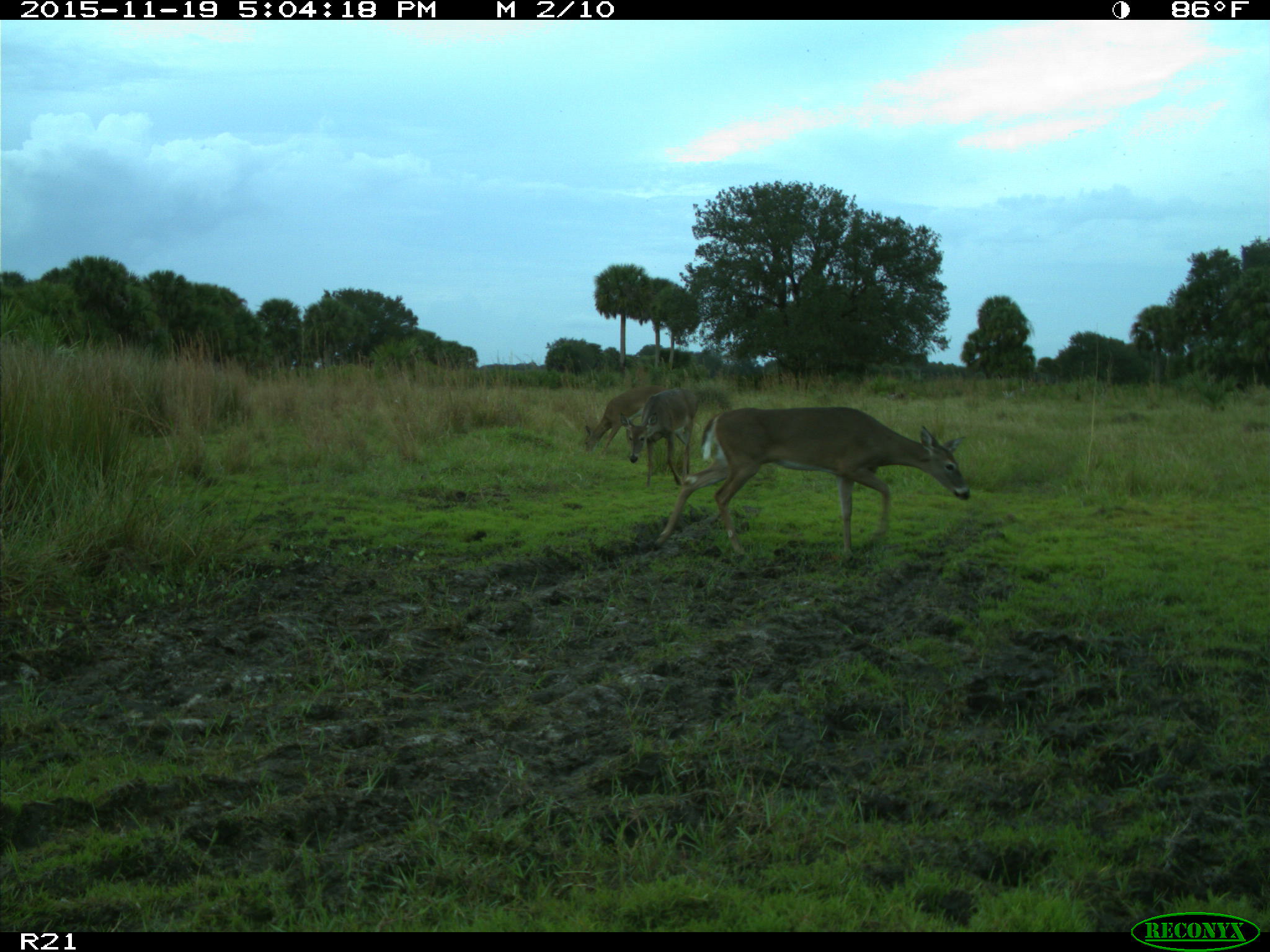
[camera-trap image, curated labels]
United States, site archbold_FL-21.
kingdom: Animalia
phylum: Chordata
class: Mammalia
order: Artiodactyla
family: Cervidae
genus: Odocoileus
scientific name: Odocoileus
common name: deer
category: unidentified deer